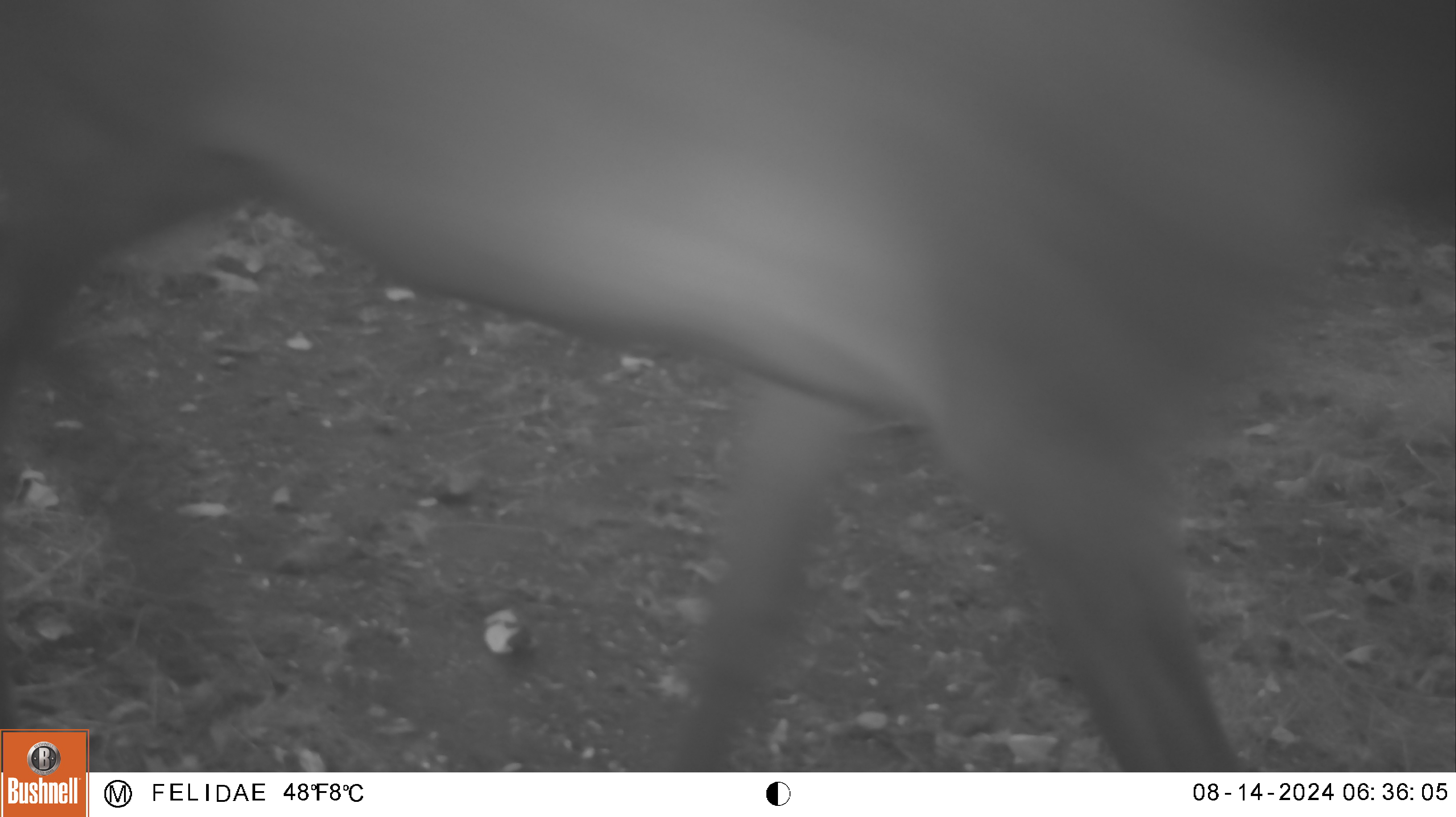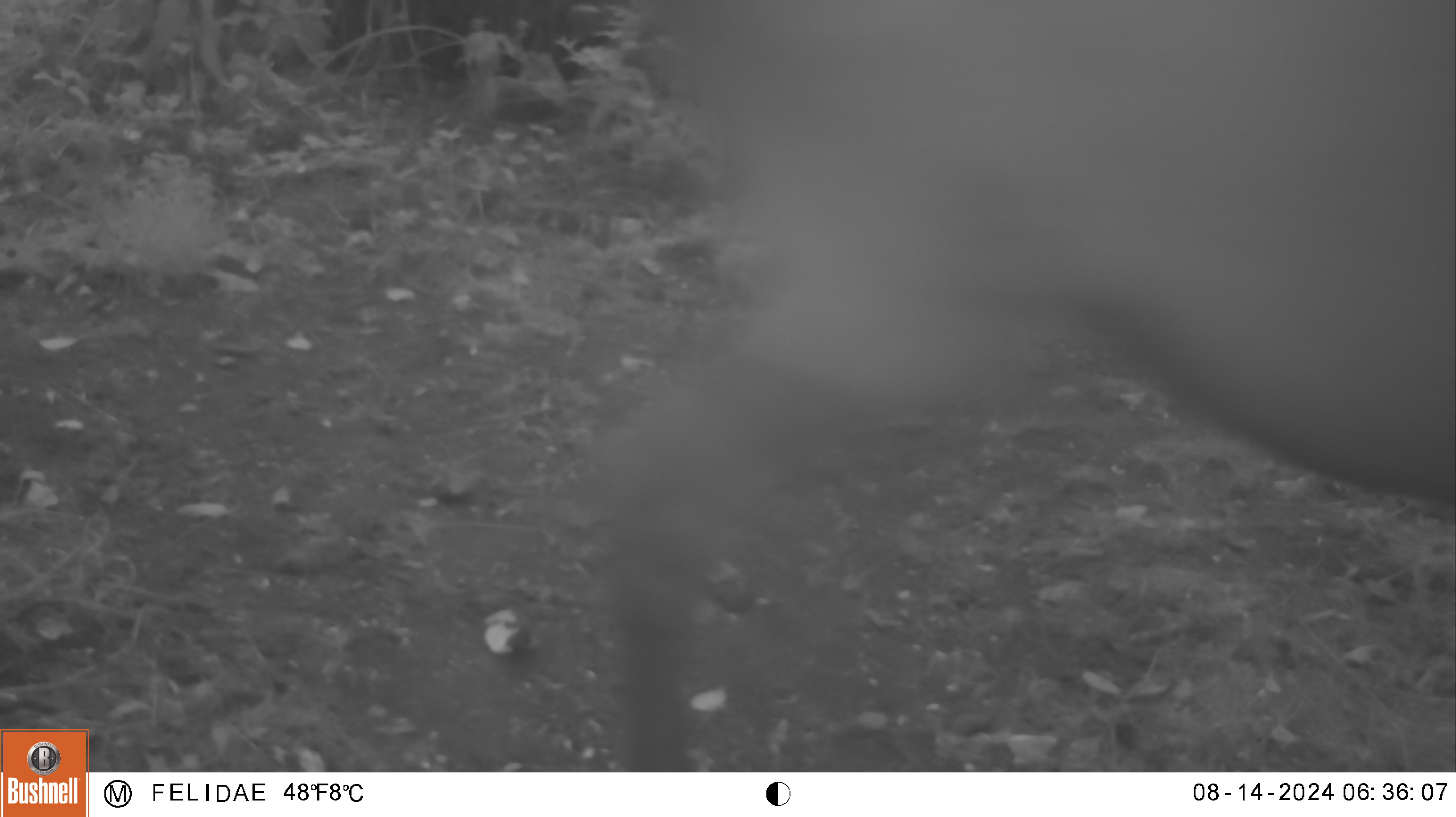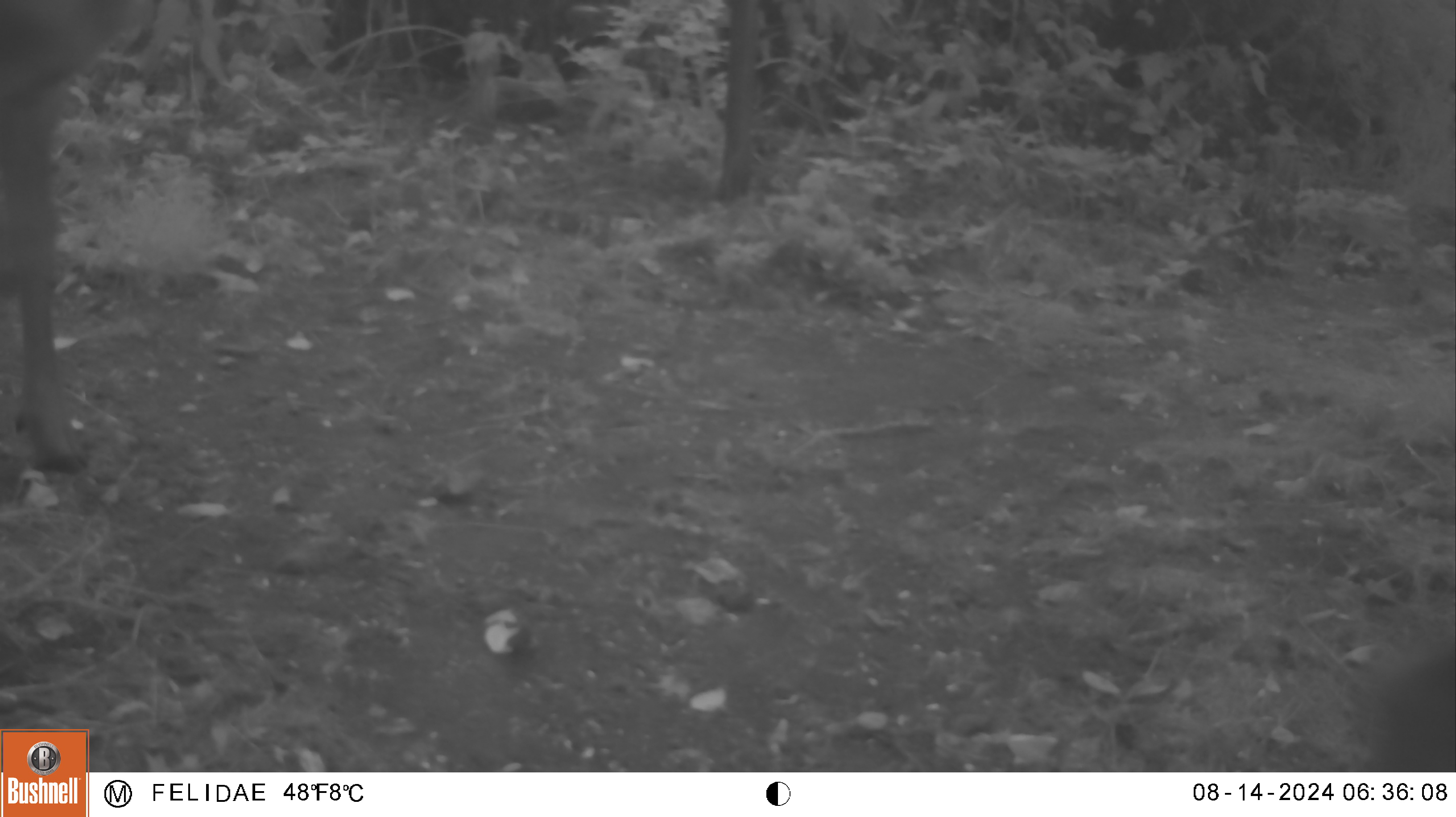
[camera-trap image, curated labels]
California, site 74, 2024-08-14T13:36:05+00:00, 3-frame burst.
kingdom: Animalia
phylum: Chordata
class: Mammalia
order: Artiodactyla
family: Cervidae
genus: Cervus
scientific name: Cervus canadensis nannodes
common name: tule elk